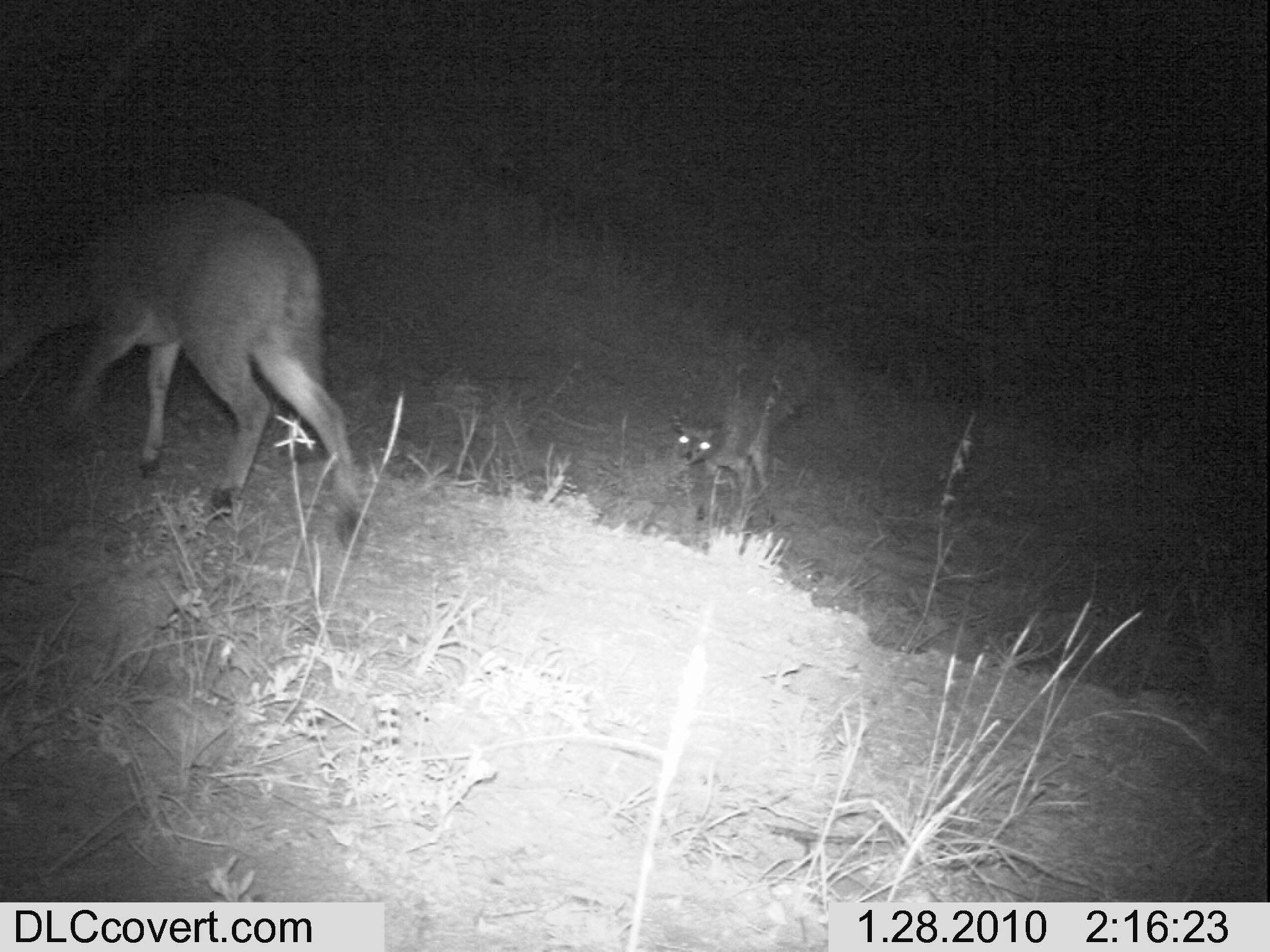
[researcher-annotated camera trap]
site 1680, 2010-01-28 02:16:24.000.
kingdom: Animalia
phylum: Chordata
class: Mammalia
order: Artiodactyla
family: Bovidae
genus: Oreotragus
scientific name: Oreotragus oreotragus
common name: klipspringer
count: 2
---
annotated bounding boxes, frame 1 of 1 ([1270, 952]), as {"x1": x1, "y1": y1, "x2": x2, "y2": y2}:
oreotragus oreotragus: {"x1": 2, "y1": 193, "x2": 369, "y2": 558}; {"x1": 669, "y1": 400, "x2": 772, "y2": 501}